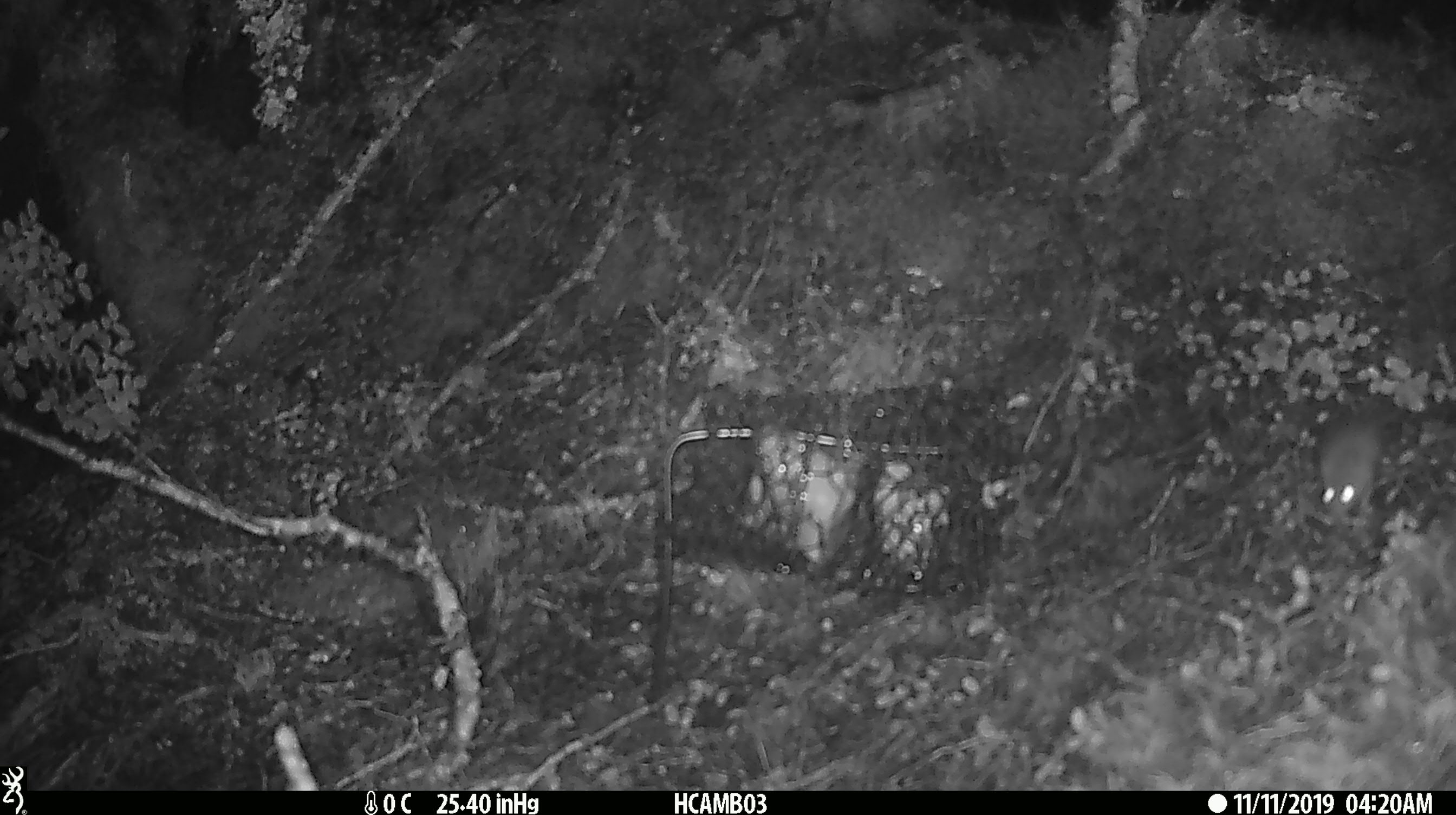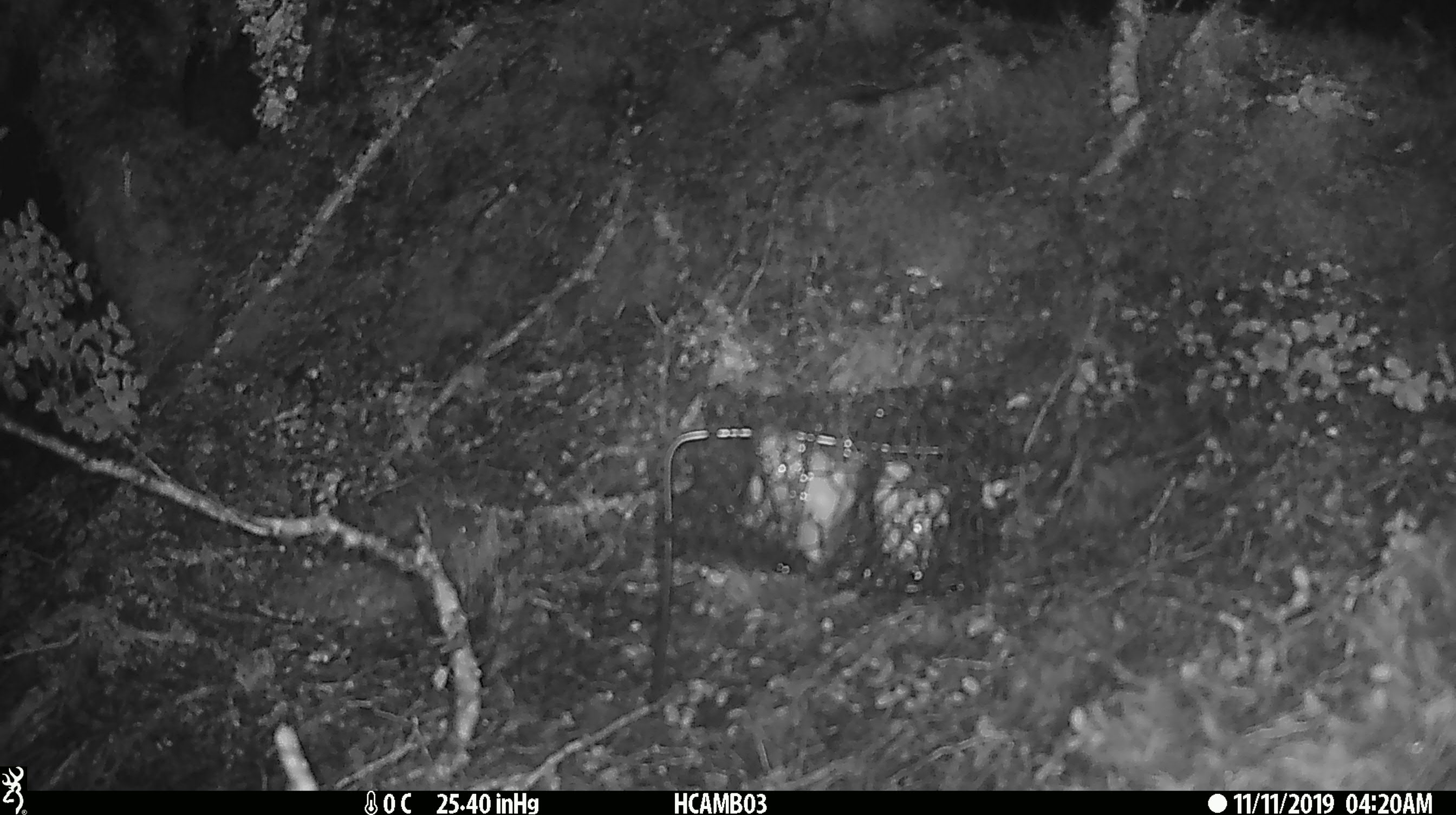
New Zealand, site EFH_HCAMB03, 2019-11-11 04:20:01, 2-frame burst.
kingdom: Animalia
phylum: Chordata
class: Mammalia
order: Rodentia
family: Muridae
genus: Mus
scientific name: Mus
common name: mouse